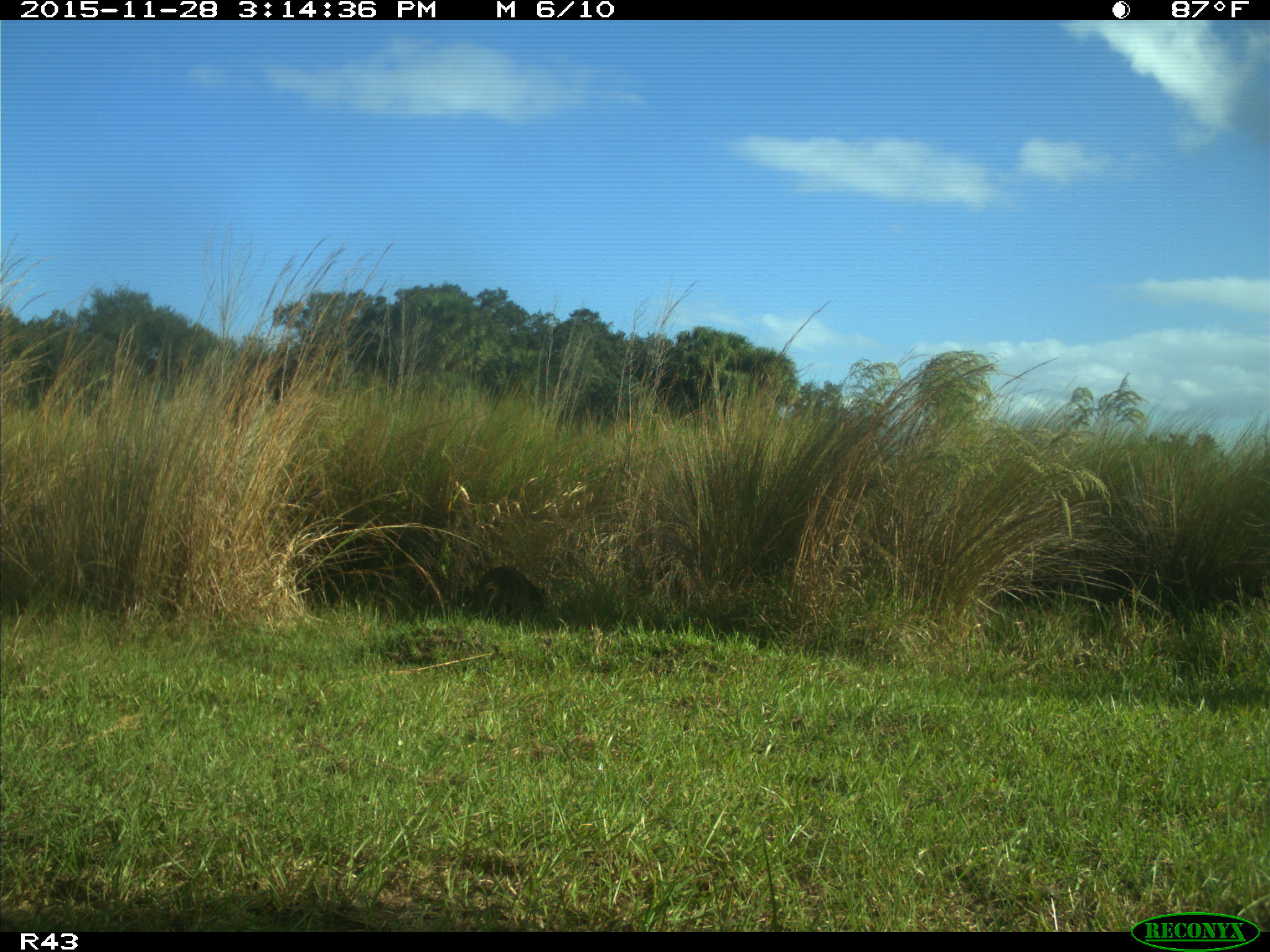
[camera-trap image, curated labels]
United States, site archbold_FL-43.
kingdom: Animalia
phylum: Chordata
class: Mammalia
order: Carnivora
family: Procyonidae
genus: Procyon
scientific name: Procyon lotor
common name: common raccoon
Procyon lotor (common raccoon).